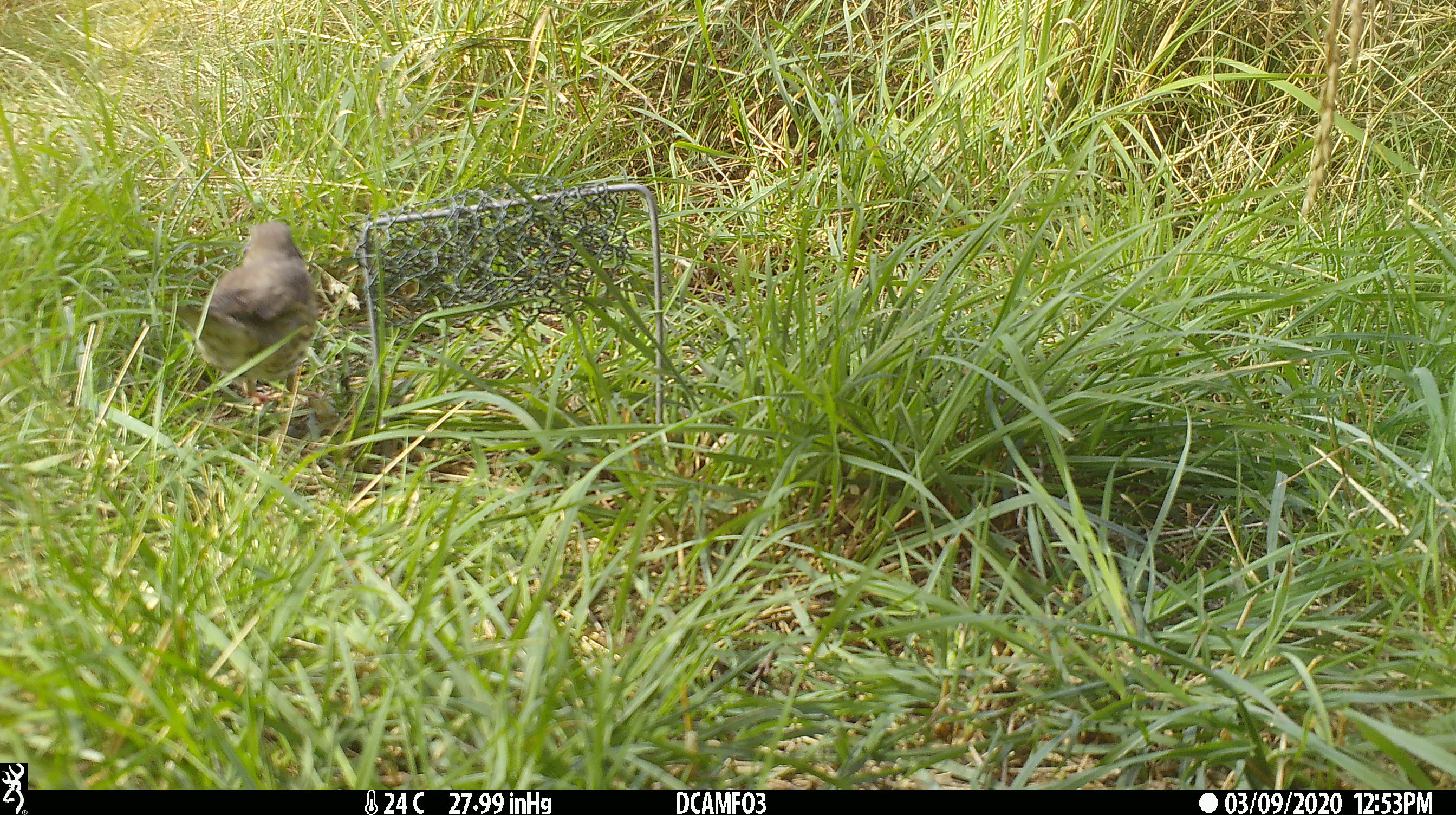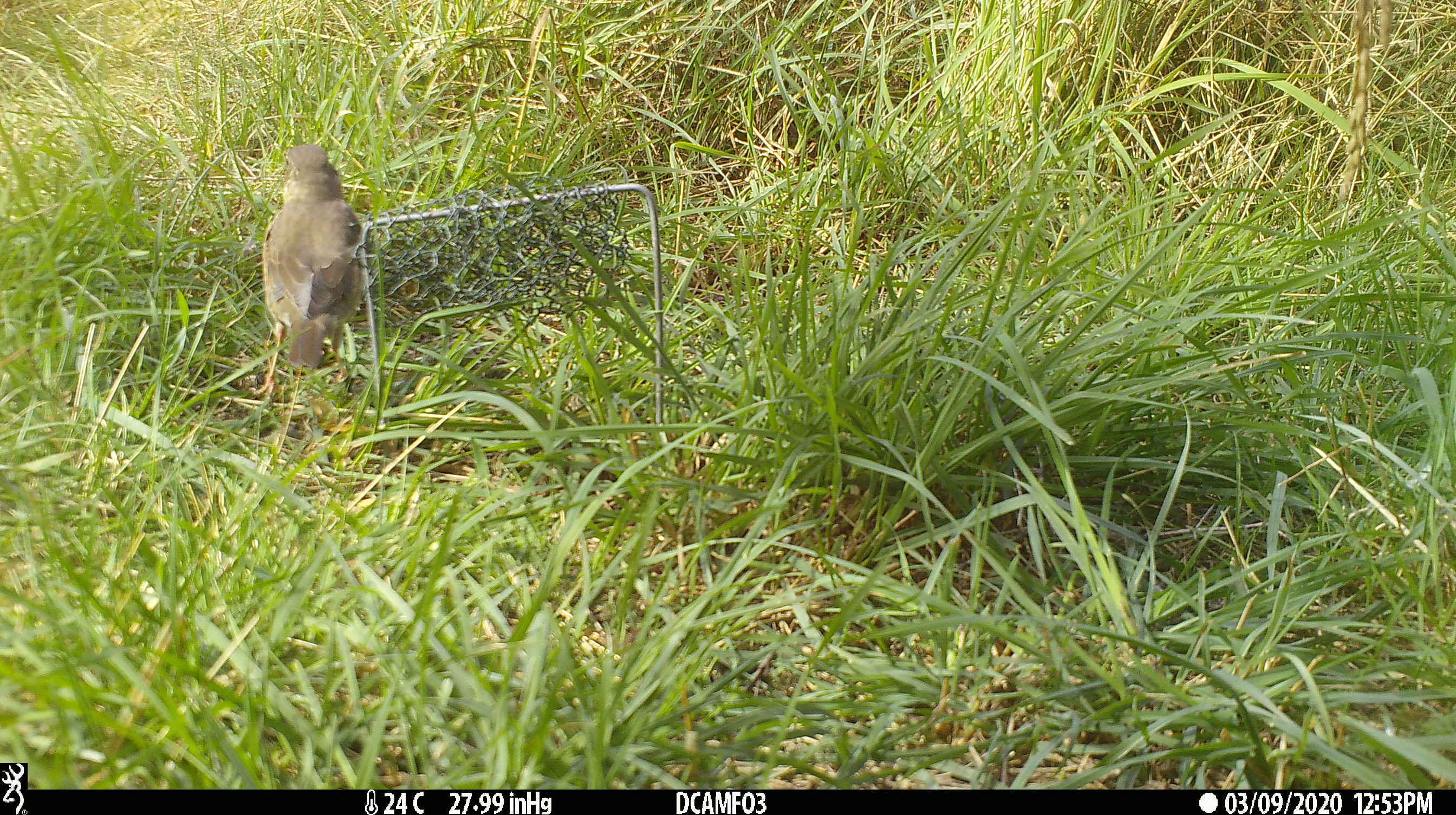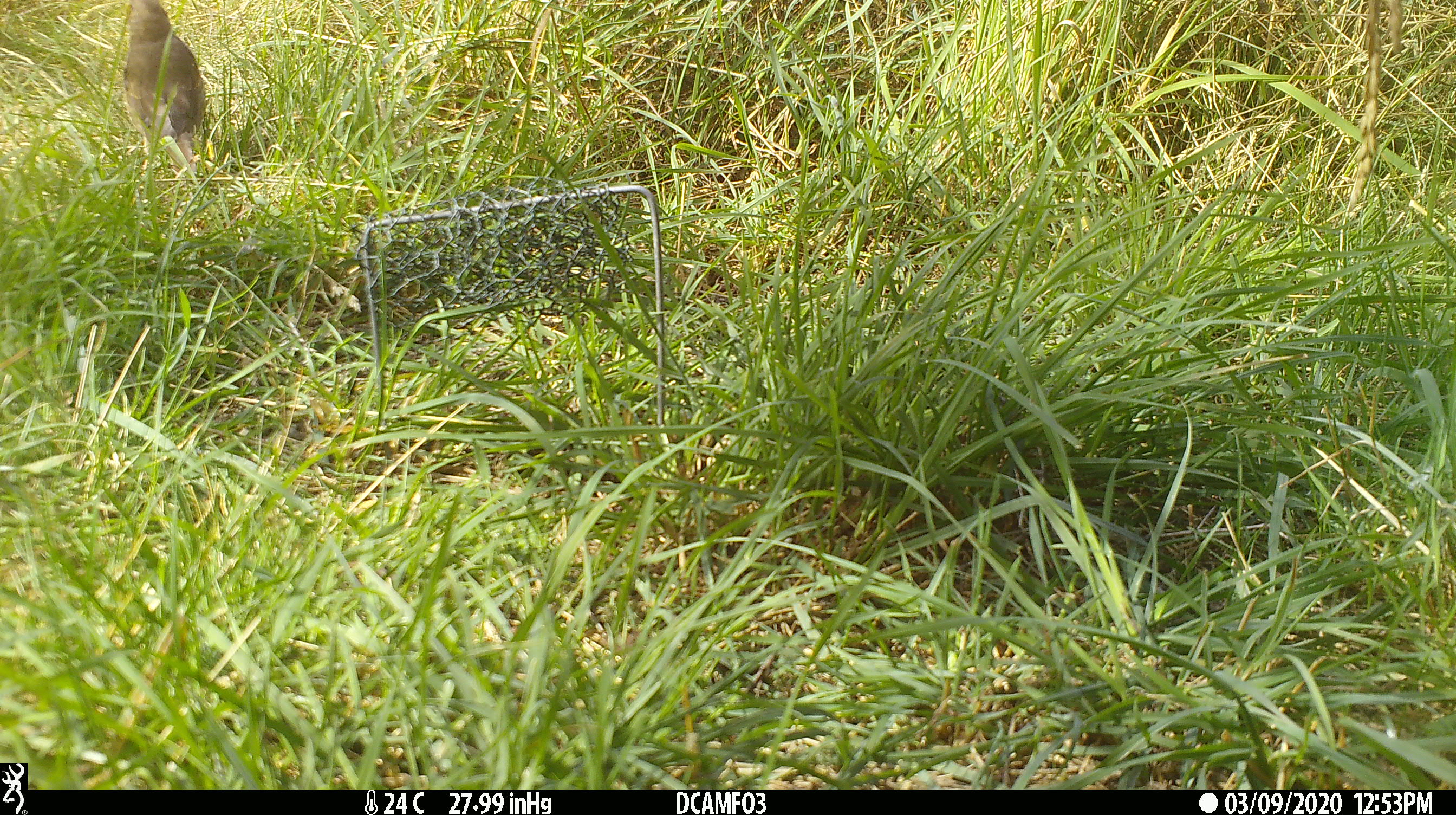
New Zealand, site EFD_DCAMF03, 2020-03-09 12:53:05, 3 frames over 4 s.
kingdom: Animalia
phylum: Chordata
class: Aves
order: Passeriformes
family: Turdidae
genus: Turdus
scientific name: Turdus philomelos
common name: song thrush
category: thrush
Thrush (song thrush) (Turdus philomelos).